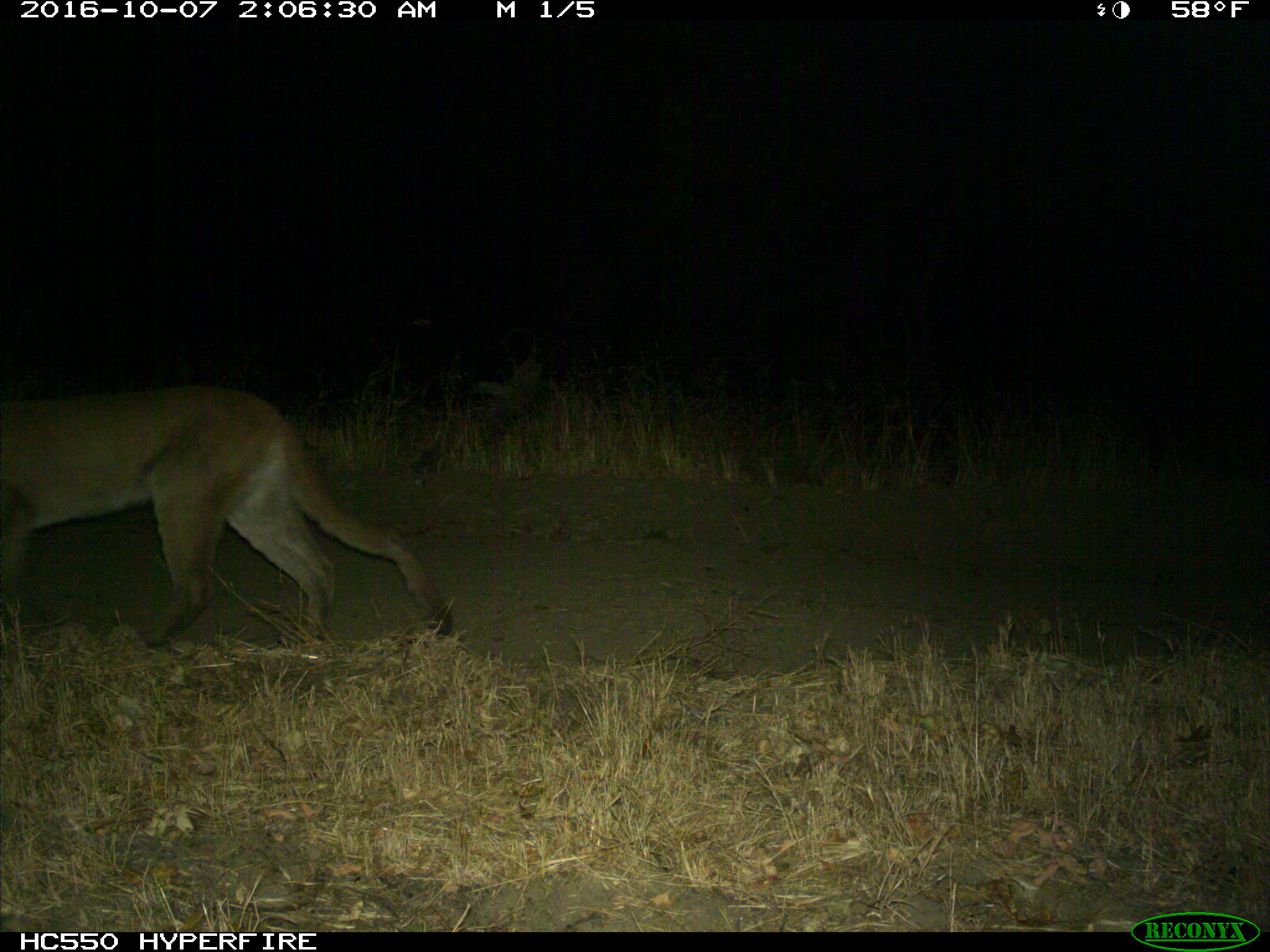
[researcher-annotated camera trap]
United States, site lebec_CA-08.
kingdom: Animalia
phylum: Chordata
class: Mammalia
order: Carnivora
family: Felidae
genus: Puma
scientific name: Puma concolor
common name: mountain lion